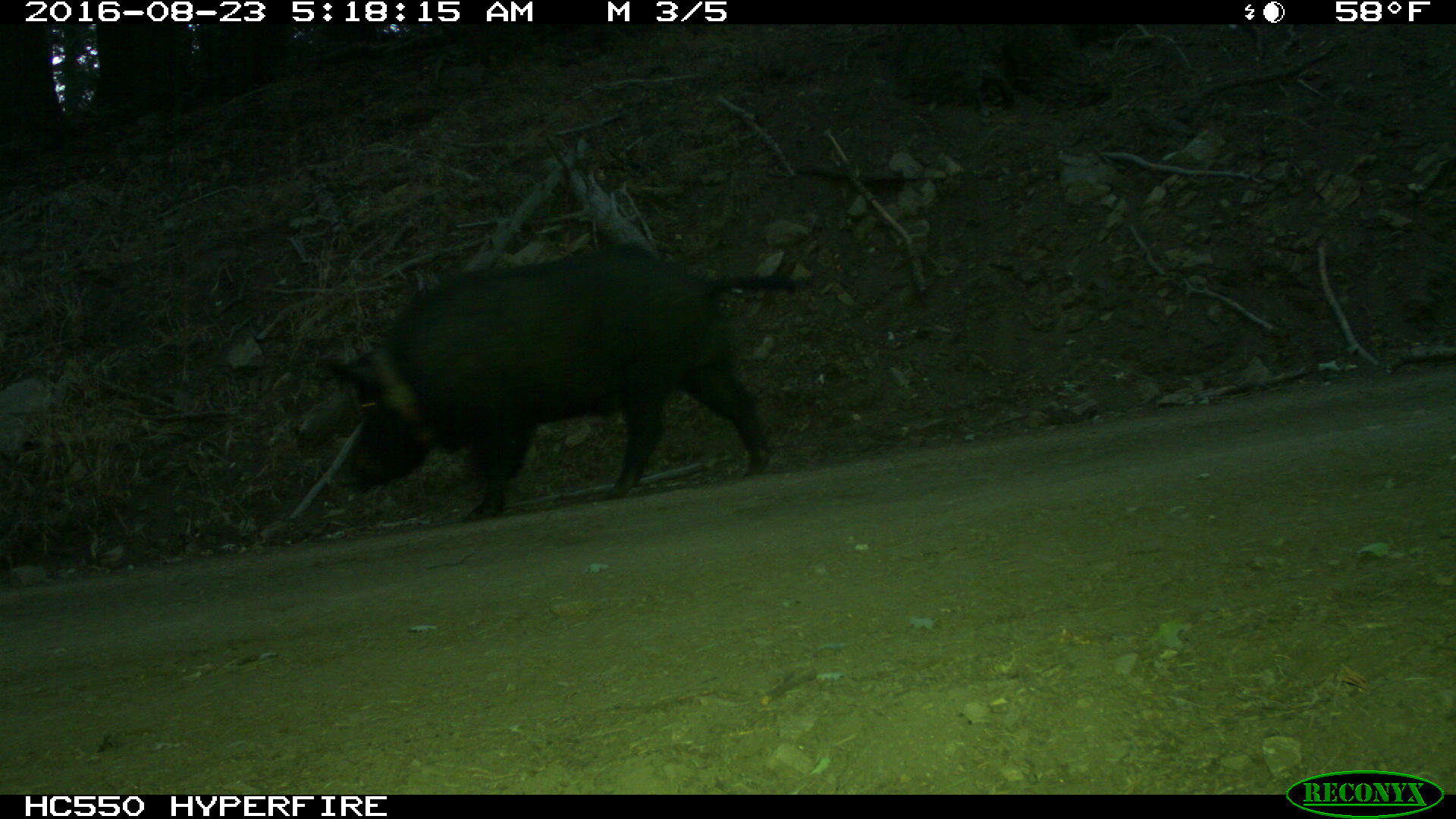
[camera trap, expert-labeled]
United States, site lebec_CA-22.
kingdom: Animalia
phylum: Chordata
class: Mammalia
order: Artiodactyla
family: Suidae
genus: Sus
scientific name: Sus scrofa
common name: wild boar